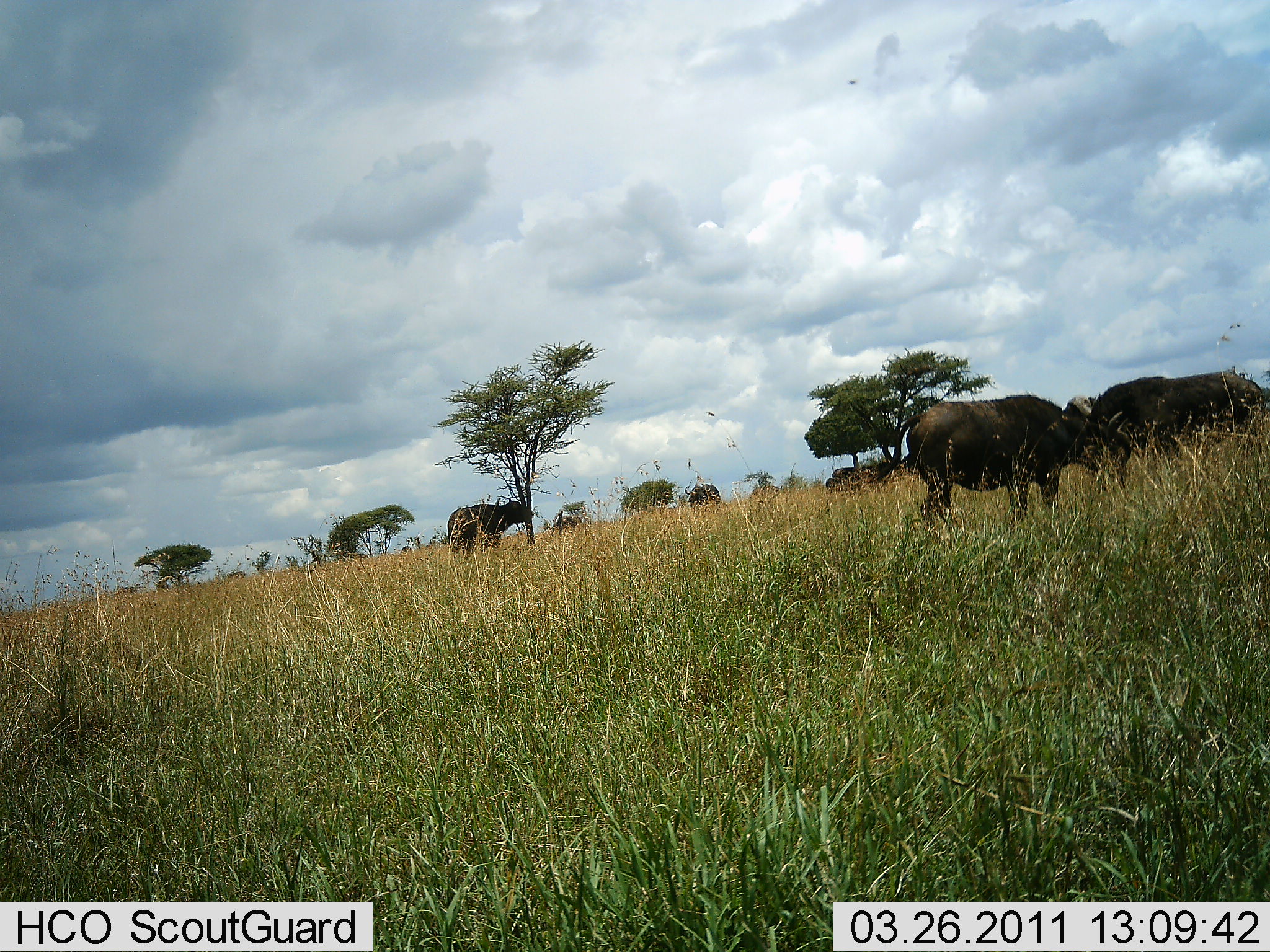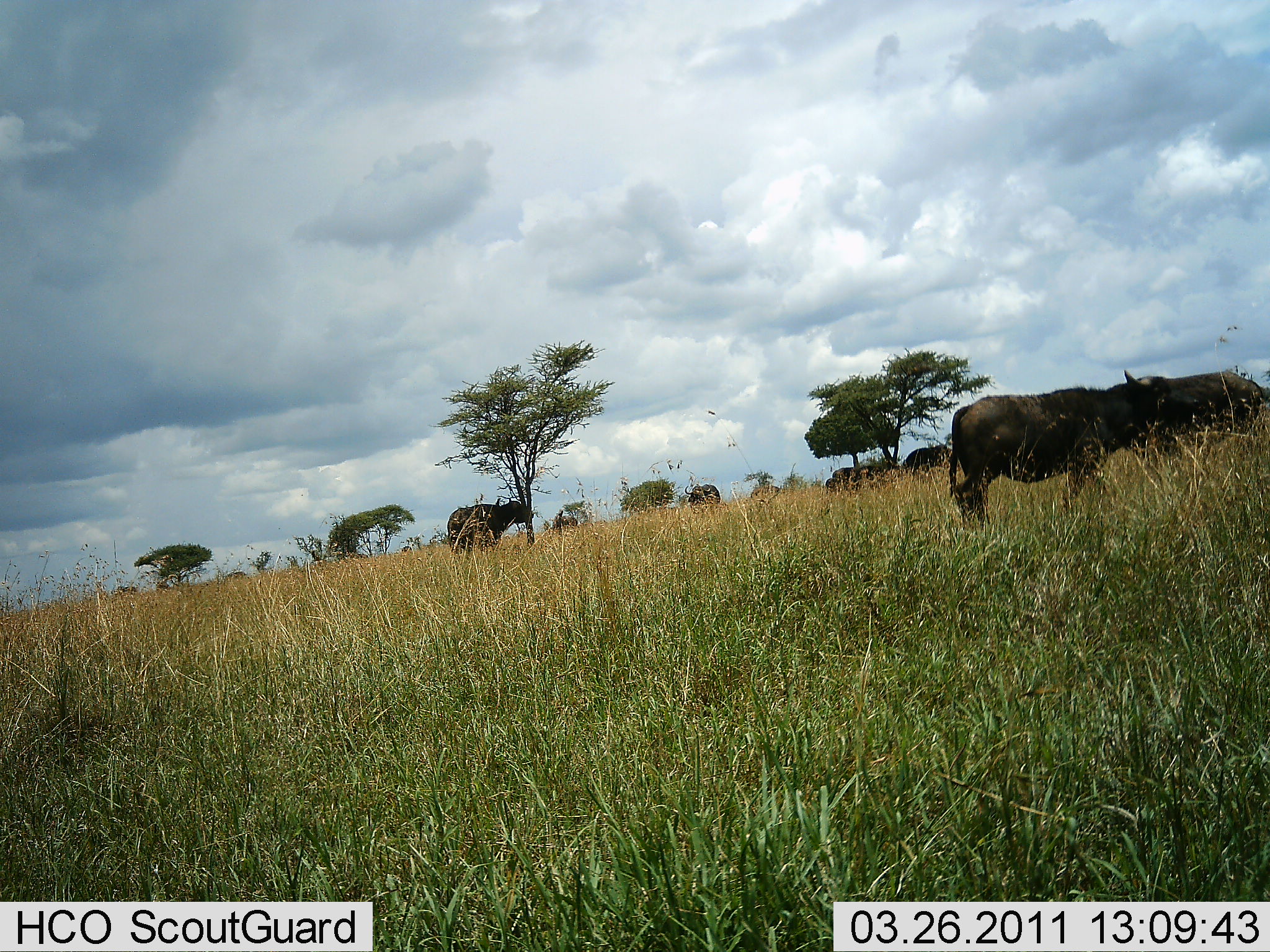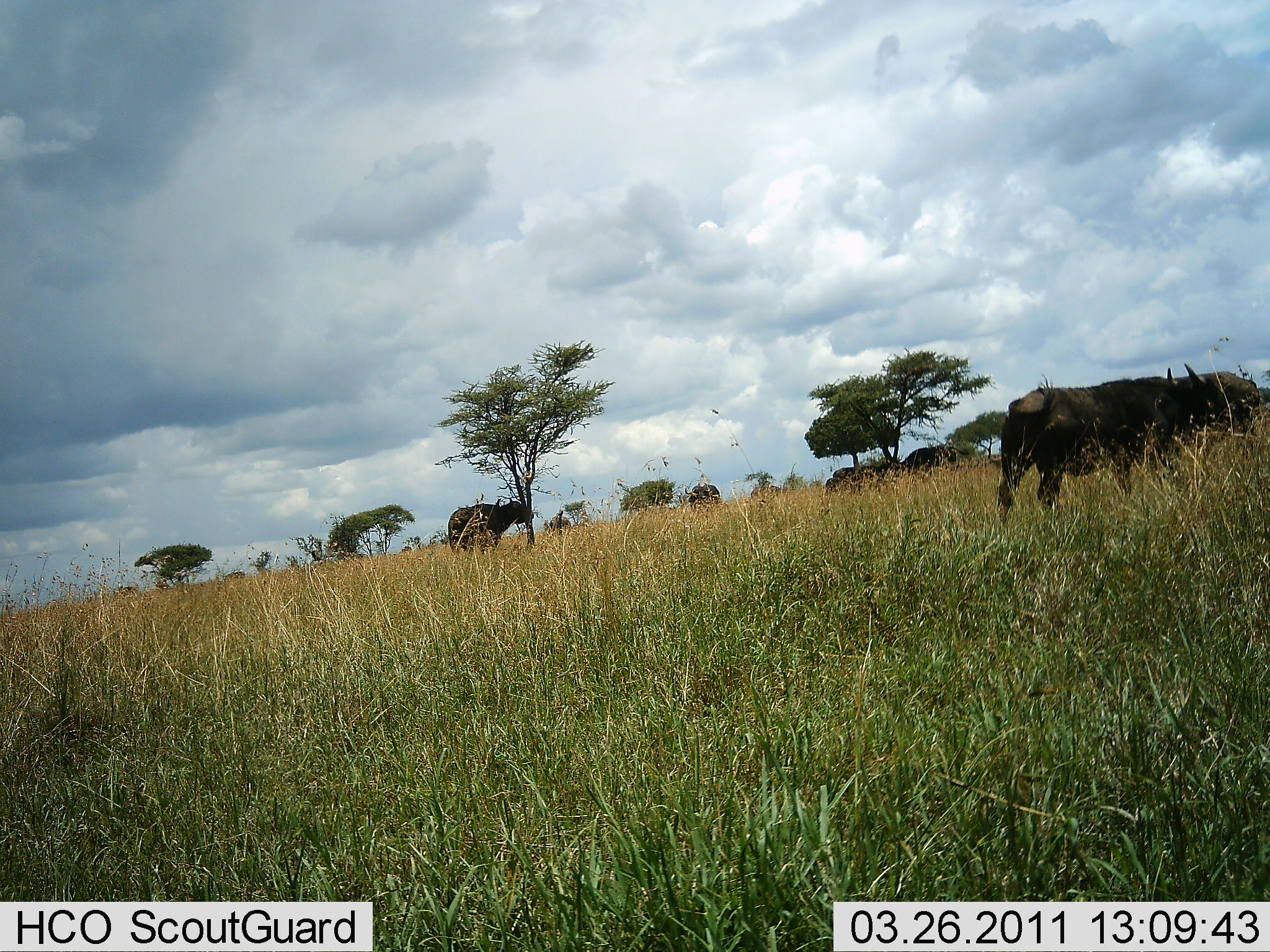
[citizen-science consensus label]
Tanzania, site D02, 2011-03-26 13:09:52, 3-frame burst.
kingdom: Animalia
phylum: Chordata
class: Mammalia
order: Artiodactyla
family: Bovidae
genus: Syncerus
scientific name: Syncerus caffer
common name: cape buffalo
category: buffalo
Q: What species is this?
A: Buffalo (cape buffalo) (Syncerus caffer).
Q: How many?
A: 4.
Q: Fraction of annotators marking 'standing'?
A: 45%.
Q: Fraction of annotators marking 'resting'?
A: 0%.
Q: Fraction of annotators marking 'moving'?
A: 73%.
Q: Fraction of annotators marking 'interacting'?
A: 0%.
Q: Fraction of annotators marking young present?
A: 0%.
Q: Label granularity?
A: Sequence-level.